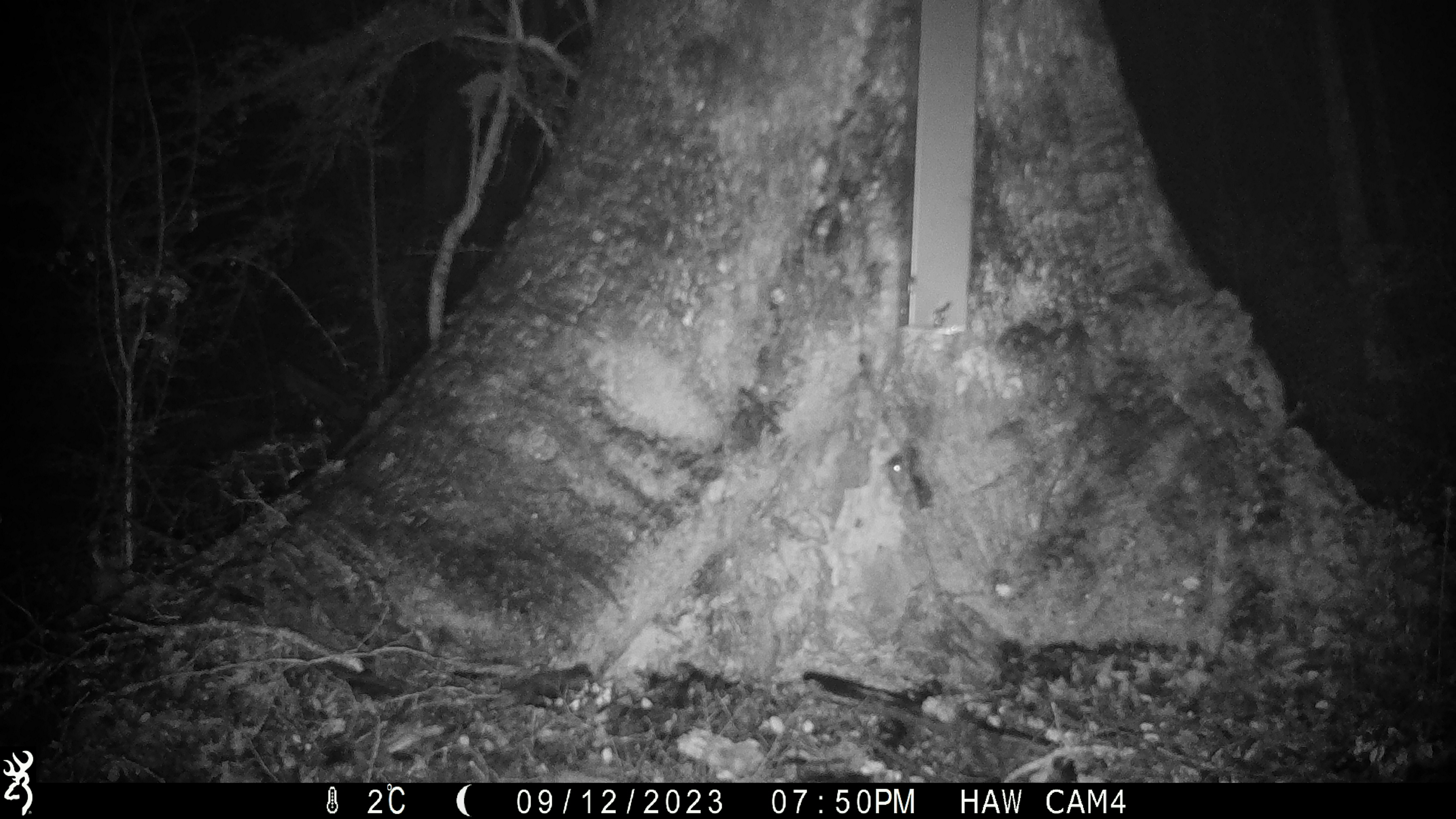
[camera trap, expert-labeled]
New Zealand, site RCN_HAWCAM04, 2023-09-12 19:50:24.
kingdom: Animalia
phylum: Chordata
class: Mammalia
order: Rodentia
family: Muridae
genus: Mus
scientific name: Mus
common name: mouse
Mouse (Mus).